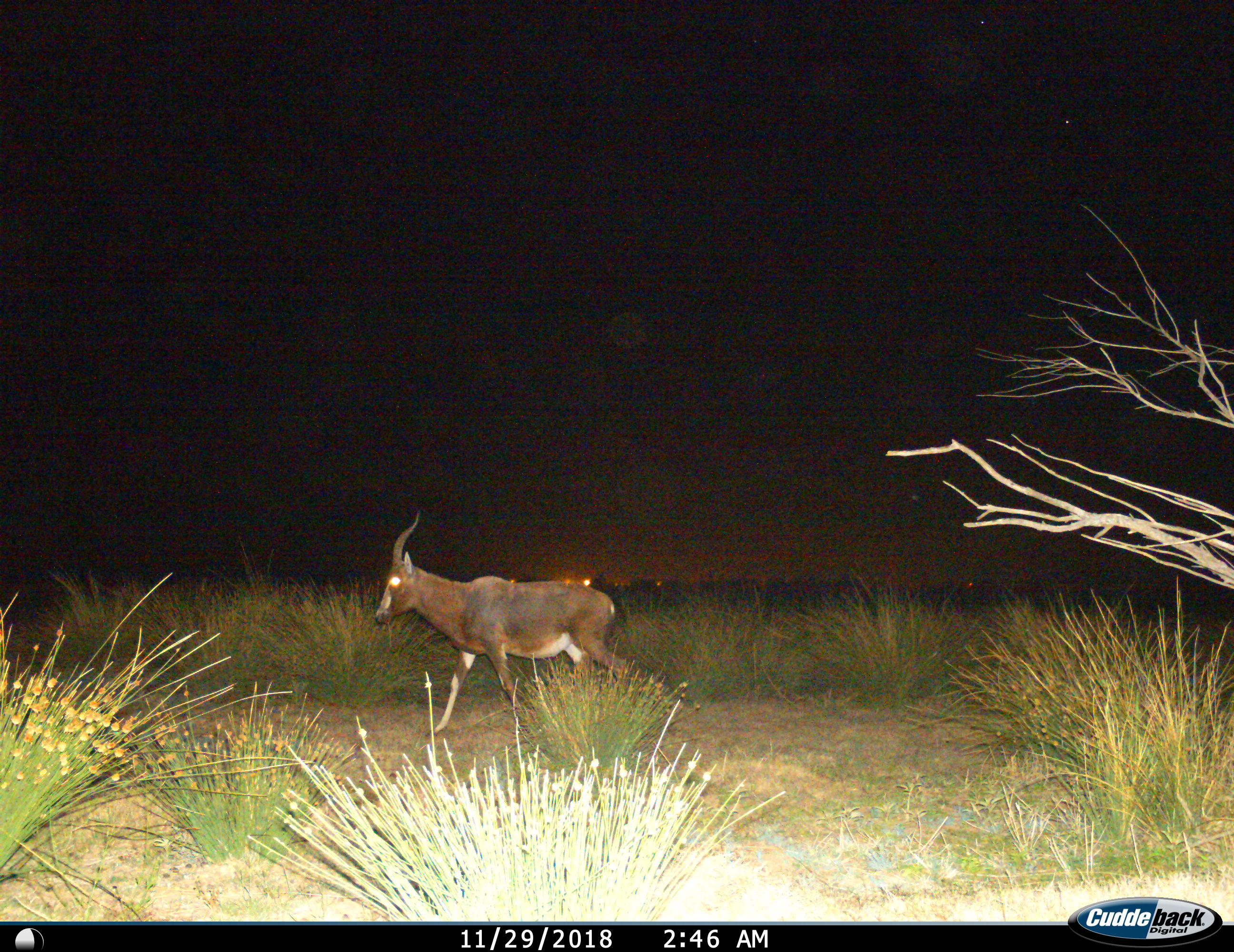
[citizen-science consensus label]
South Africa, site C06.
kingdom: Animalia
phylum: Chordata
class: Mammalia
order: Artiodactyla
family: Bovidae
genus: Damaliscus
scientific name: Damaliscus pygargus phillipsi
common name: blesbok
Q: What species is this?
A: Blesbok (Damaliscus pygargus phillipsi).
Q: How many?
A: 1.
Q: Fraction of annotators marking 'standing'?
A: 0%.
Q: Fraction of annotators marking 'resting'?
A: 0%.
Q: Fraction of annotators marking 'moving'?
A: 100%.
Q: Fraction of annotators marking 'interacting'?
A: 0%.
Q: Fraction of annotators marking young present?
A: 0%.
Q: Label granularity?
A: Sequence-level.